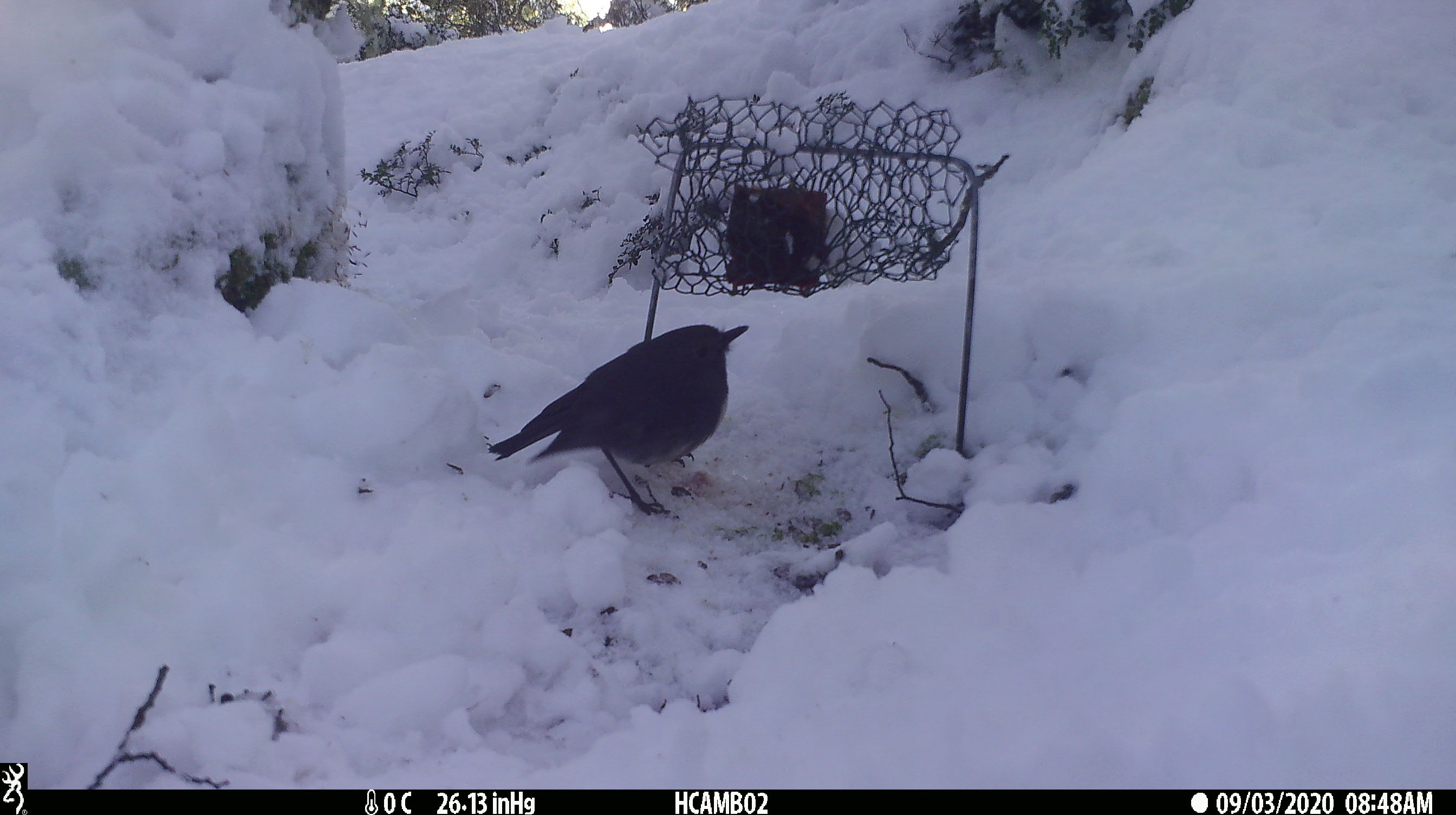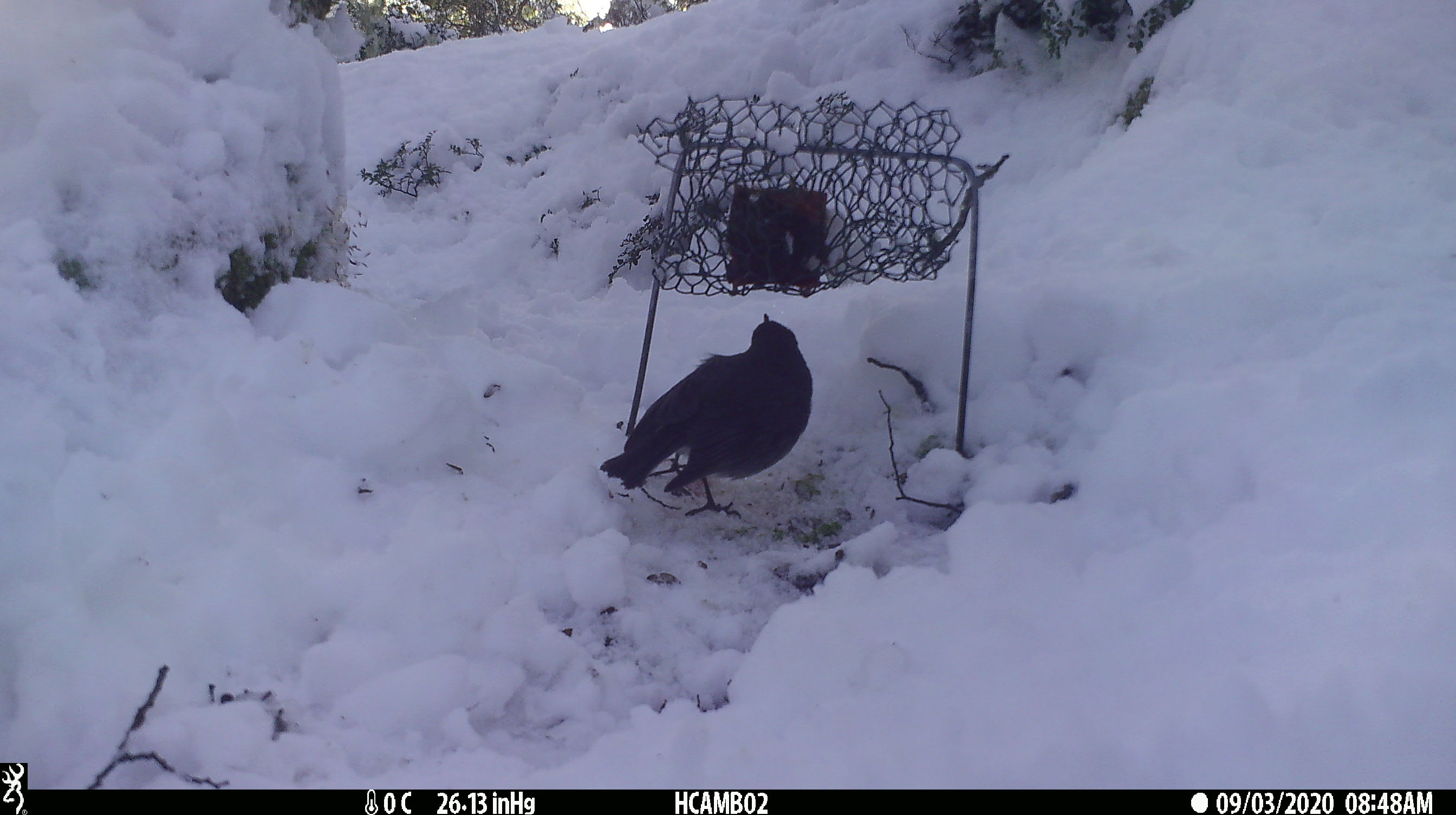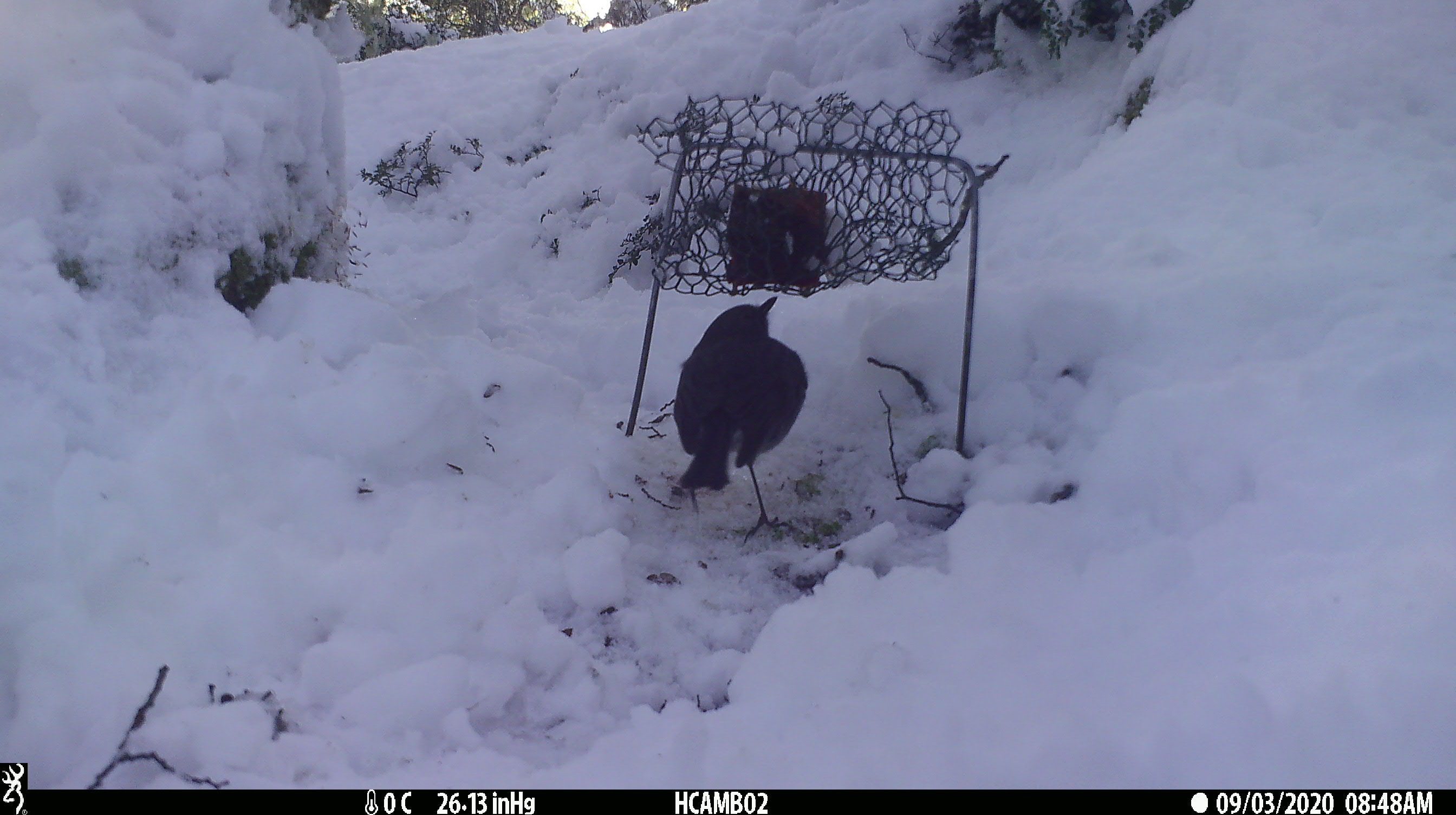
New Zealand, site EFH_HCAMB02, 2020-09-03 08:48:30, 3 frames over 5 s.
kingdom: Animalia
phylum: Chordata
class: Aves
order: Passeriformes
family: Petroicidae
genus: Petroica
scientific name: Petroica australis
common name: new zealand robin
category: robin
Robin (new zealand robin) (Petroica australis).